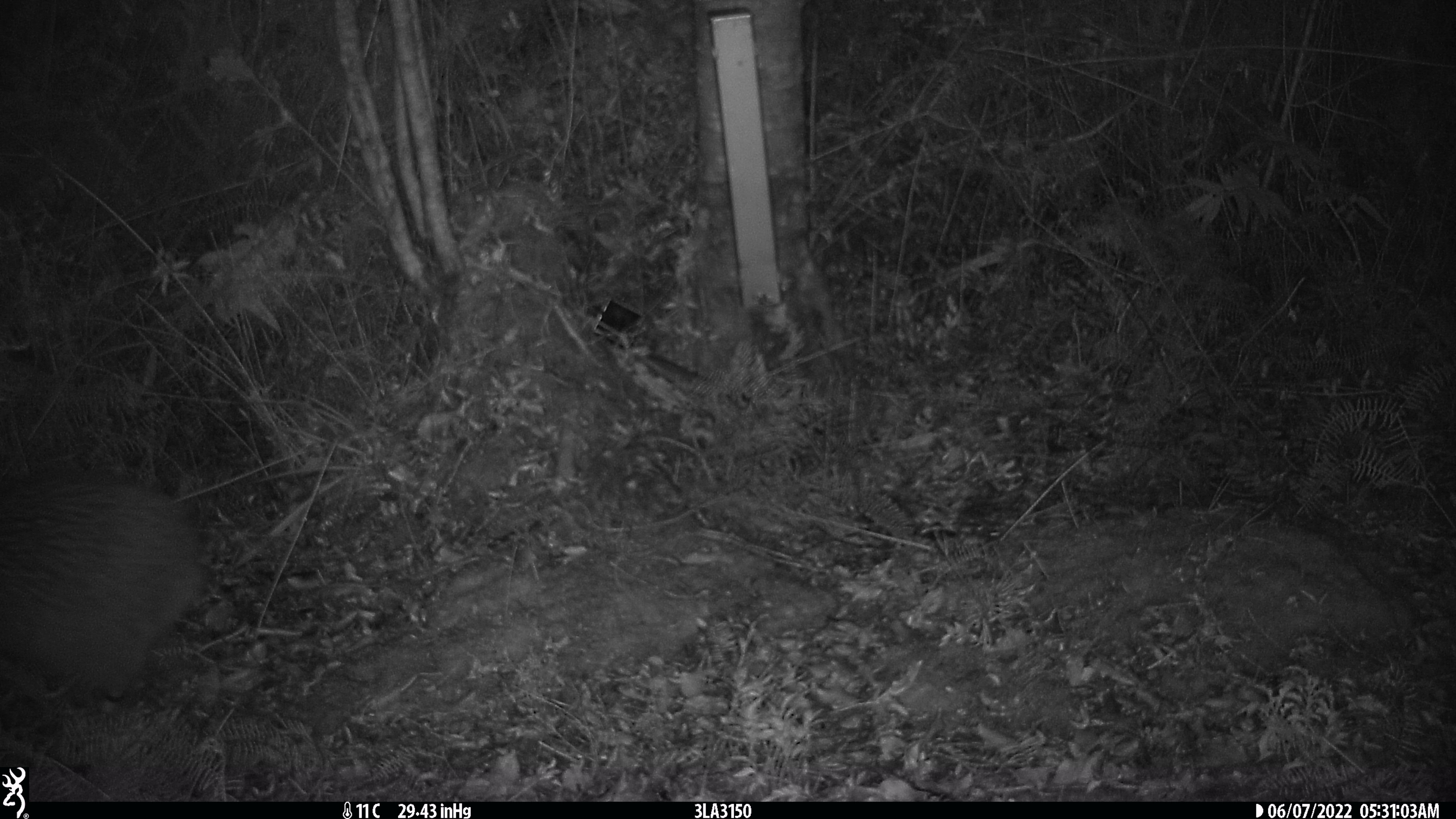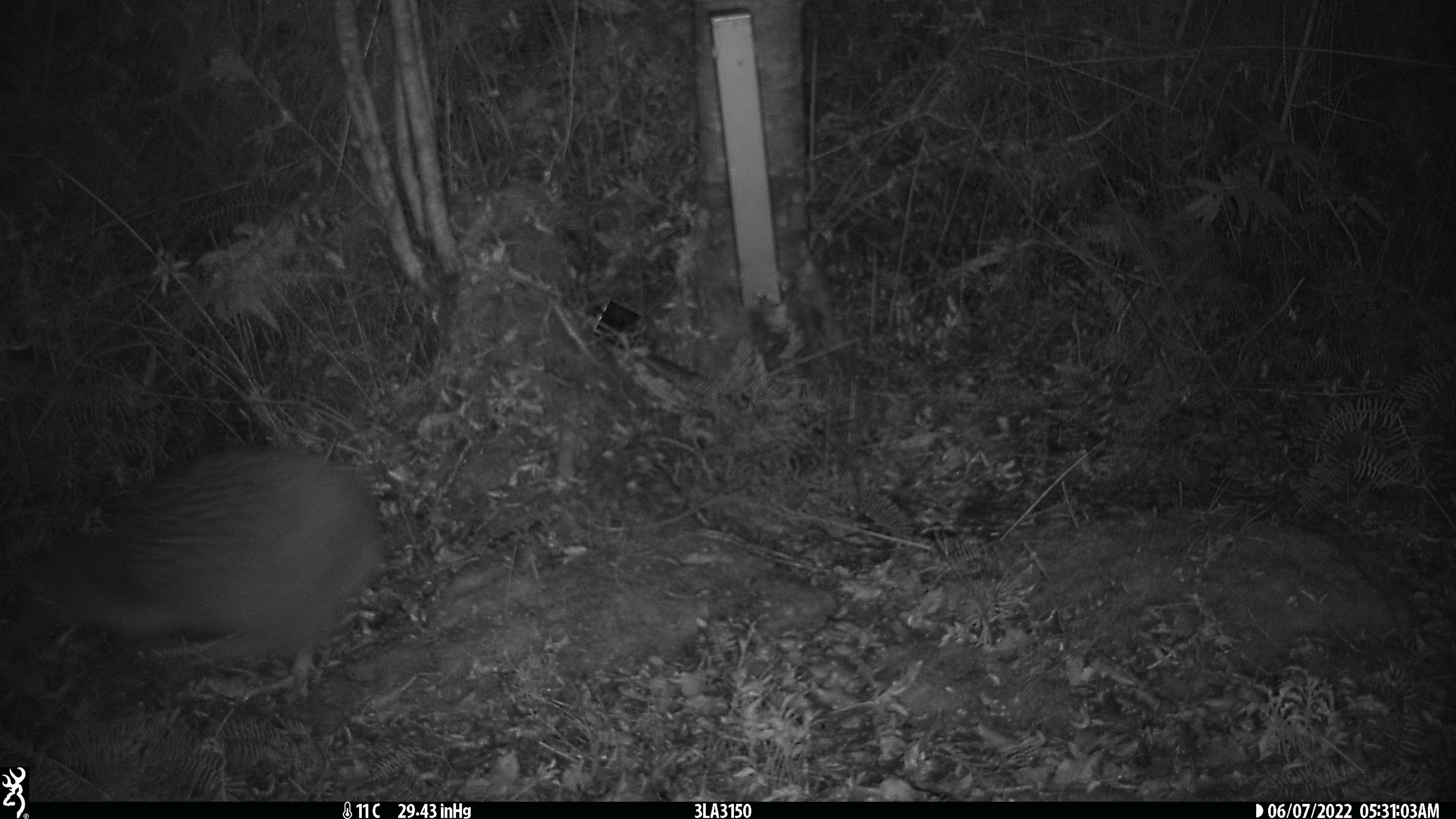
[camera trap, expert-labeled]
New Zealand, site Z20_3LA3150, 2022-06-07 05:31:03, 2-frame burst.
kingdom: Animalia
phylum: Chordata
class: Aves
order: Apterygiformes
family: Apterygidae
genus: Apteryx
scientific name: Apteryx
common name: kiwi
Kiwi (Apteryx).